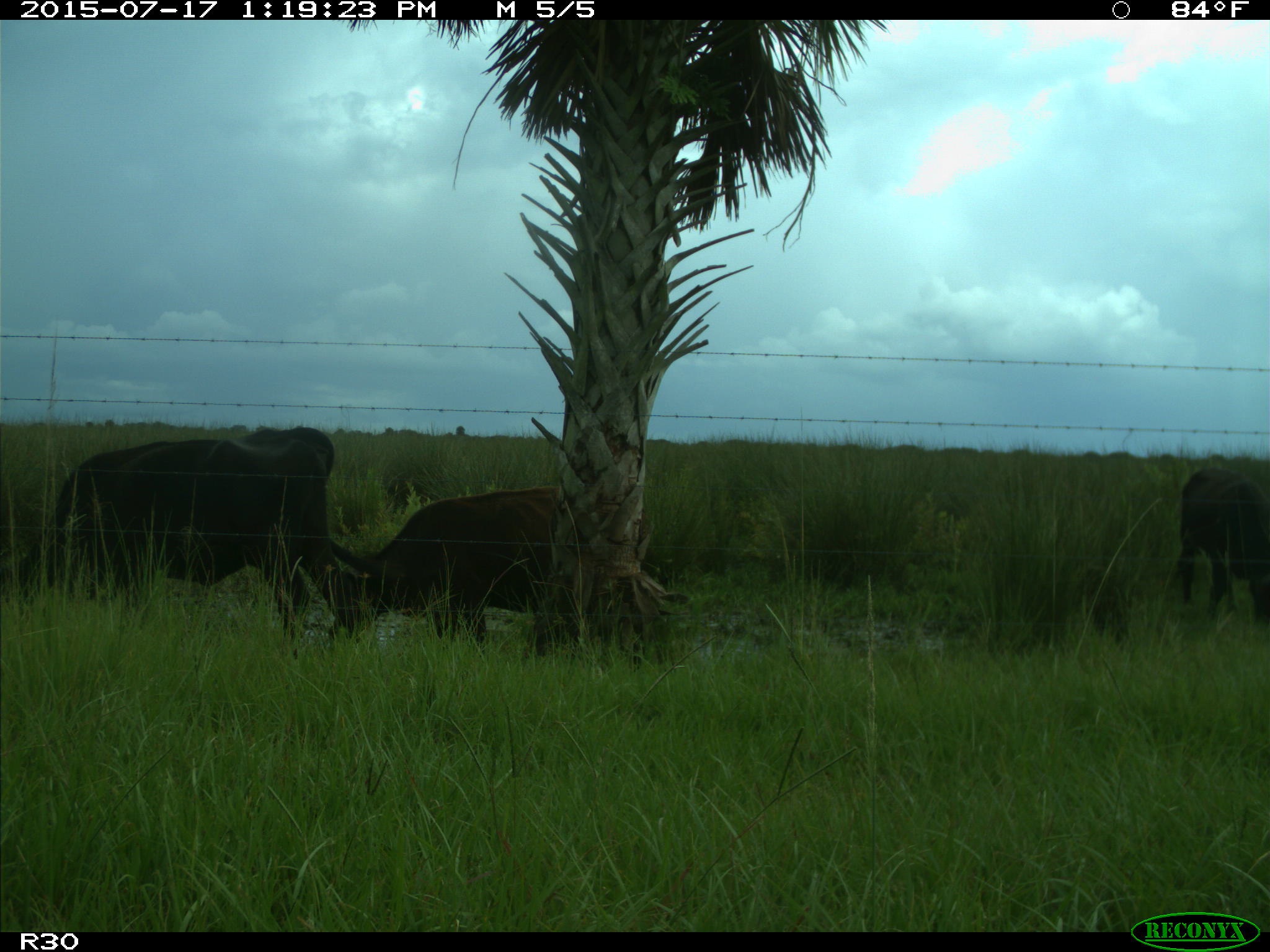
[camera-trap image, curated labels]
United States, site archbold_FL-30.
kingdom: Animalia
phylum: Chordata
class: Mammalia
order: Artiodactyla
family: Bovidae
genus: Bos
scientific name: Bos taurus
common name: domestic cow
Bos taurus (domestic cow).